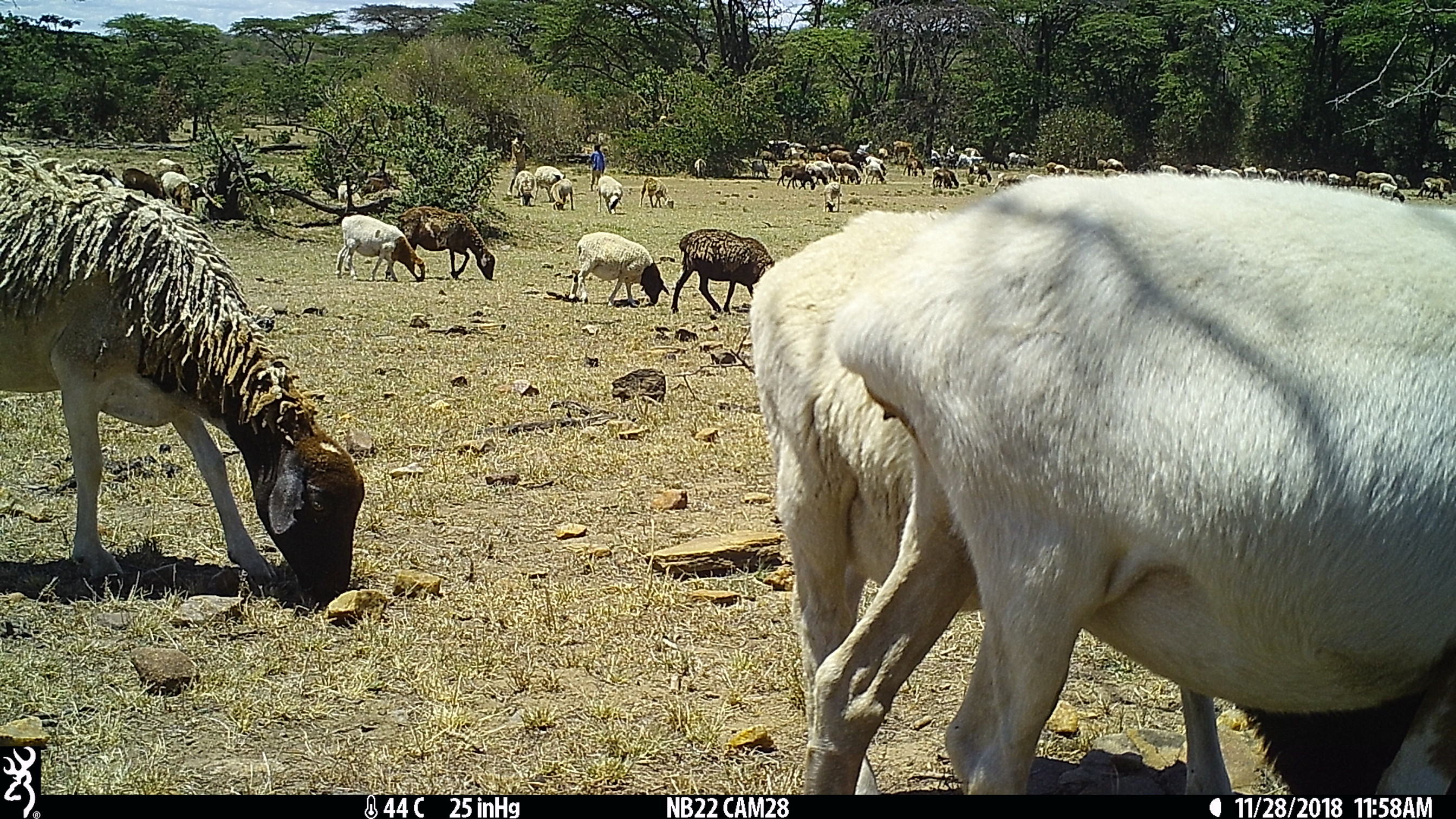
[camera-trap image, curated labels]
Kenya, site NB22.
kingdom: Animalia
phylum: Chordata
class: Mammalia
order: Artiodactyla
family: Bovidae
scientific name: Bovidae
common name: sheep or goat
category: shoat